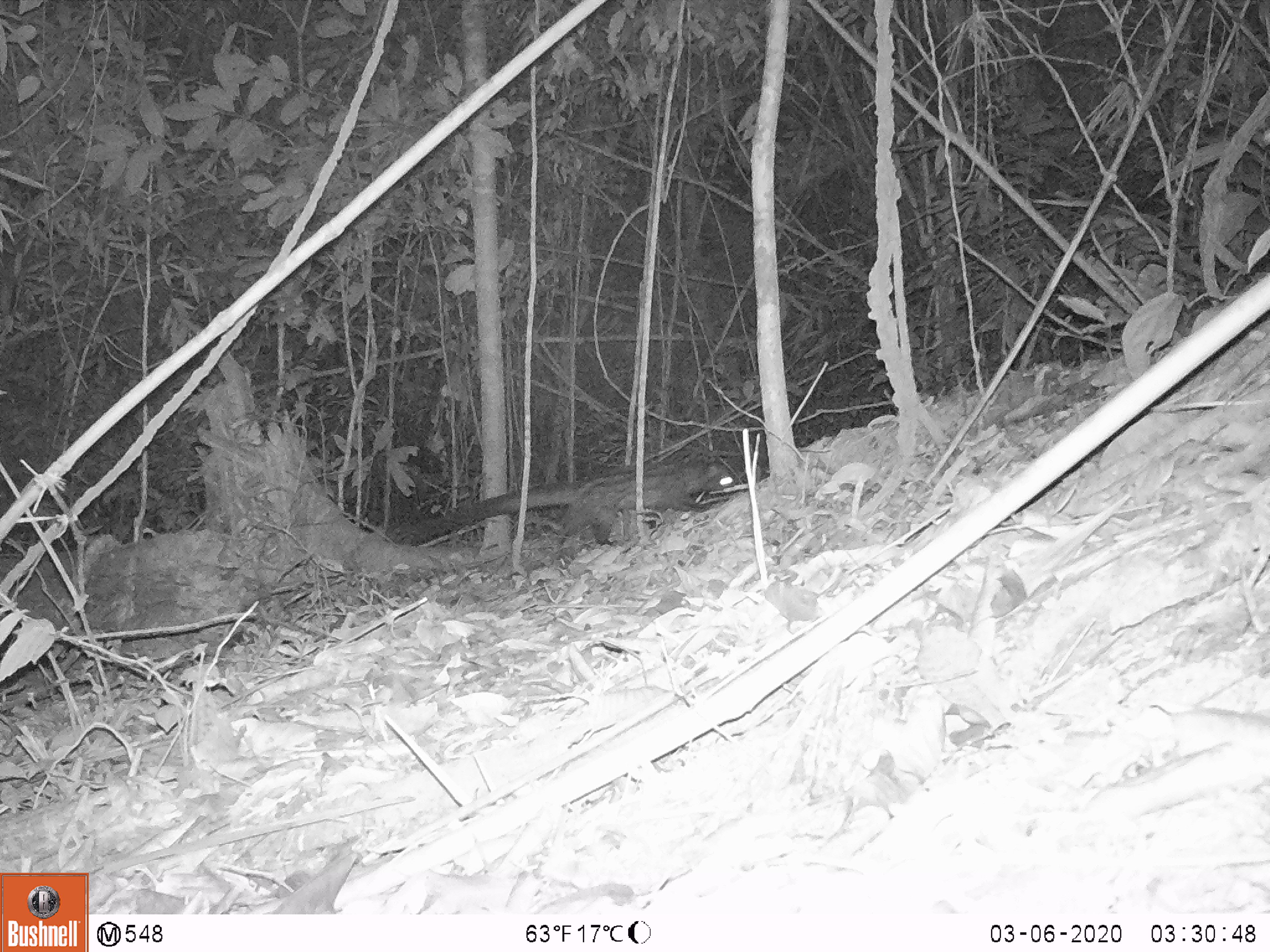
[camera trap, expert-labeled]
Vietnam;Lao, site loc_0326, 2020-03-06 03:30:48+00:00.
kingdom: Animalia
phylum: Chordata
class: Mammalia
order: Carnivora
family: Viverridae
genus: Paradoxurus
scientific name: Paradoxurus hermaphroditus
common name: common palm civet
Common palm civet (Paradoxurus hermaphroditus). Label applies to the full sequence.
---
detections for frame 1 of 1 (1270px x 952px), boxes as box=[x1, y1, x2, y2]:
common palm civet: box=[383, 459, 736, 549]